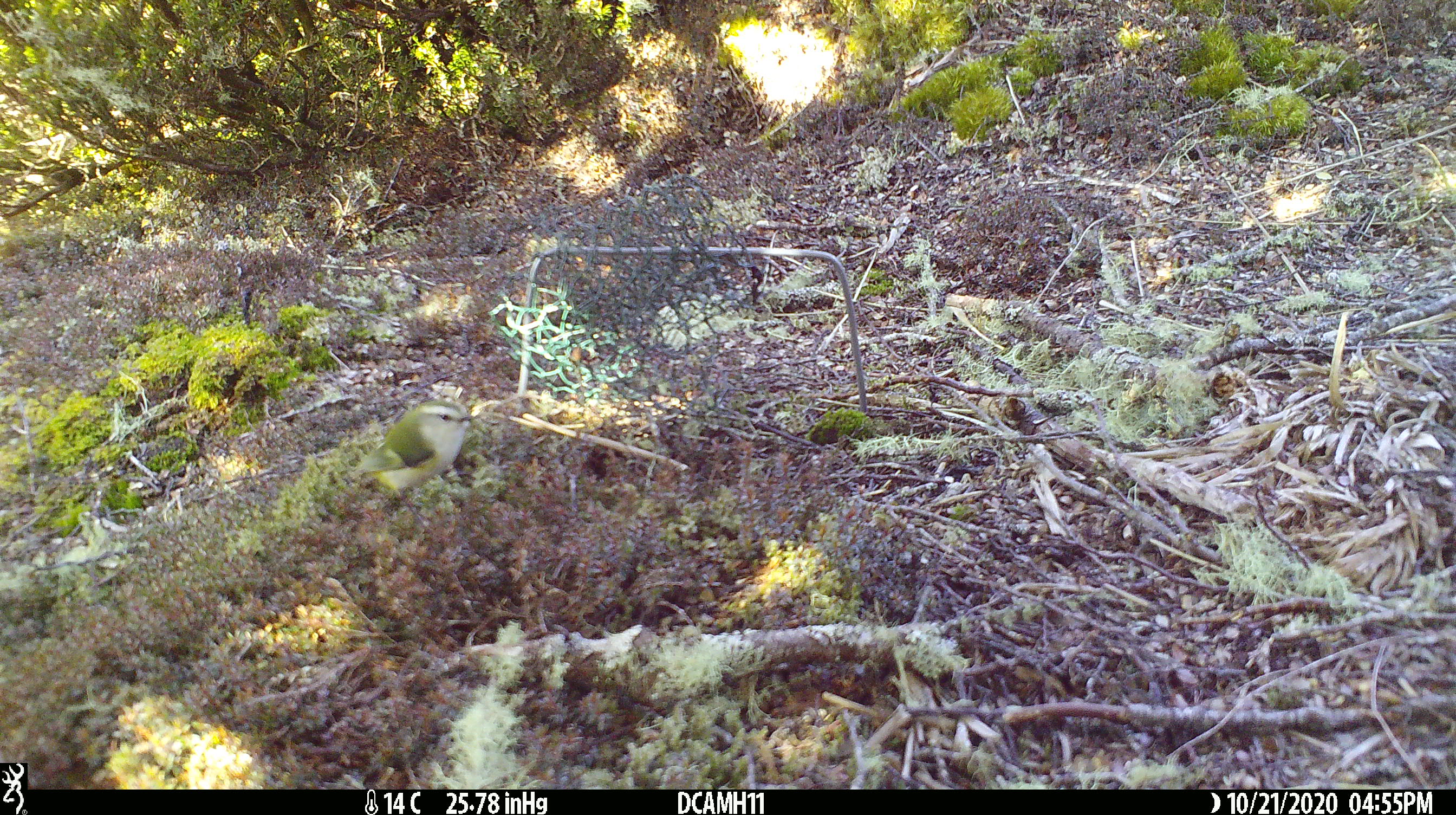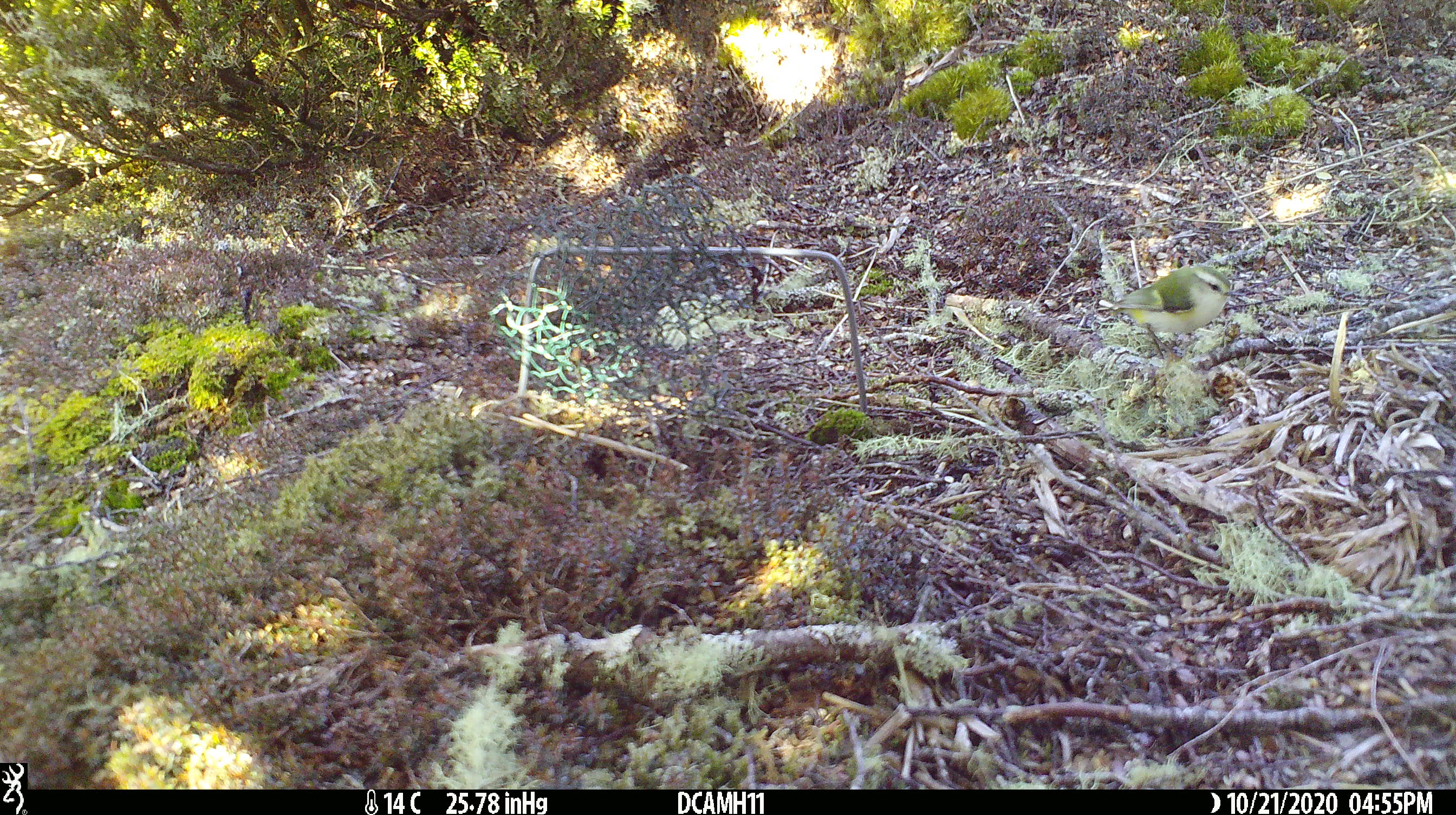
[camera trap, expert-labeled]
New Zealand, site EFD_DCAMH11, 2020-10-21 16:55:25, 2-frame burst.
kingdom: Animalia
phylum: Chordata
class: Aves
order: Passeriformes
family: Acanthisittidae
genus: Acanthisitta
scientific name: Acanthisitta chloris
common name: rifleman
Rifleman (Acanthisitta chloris).